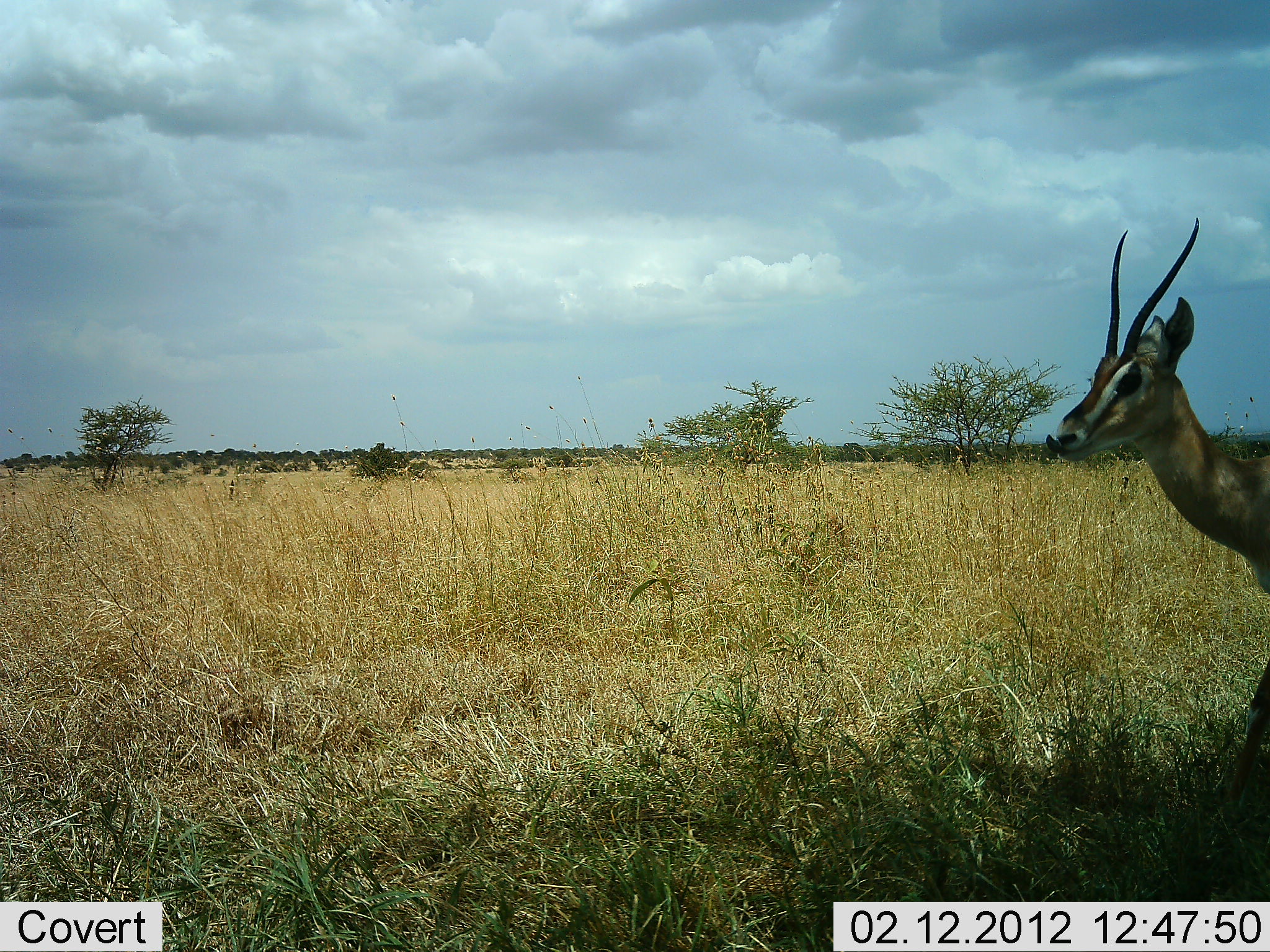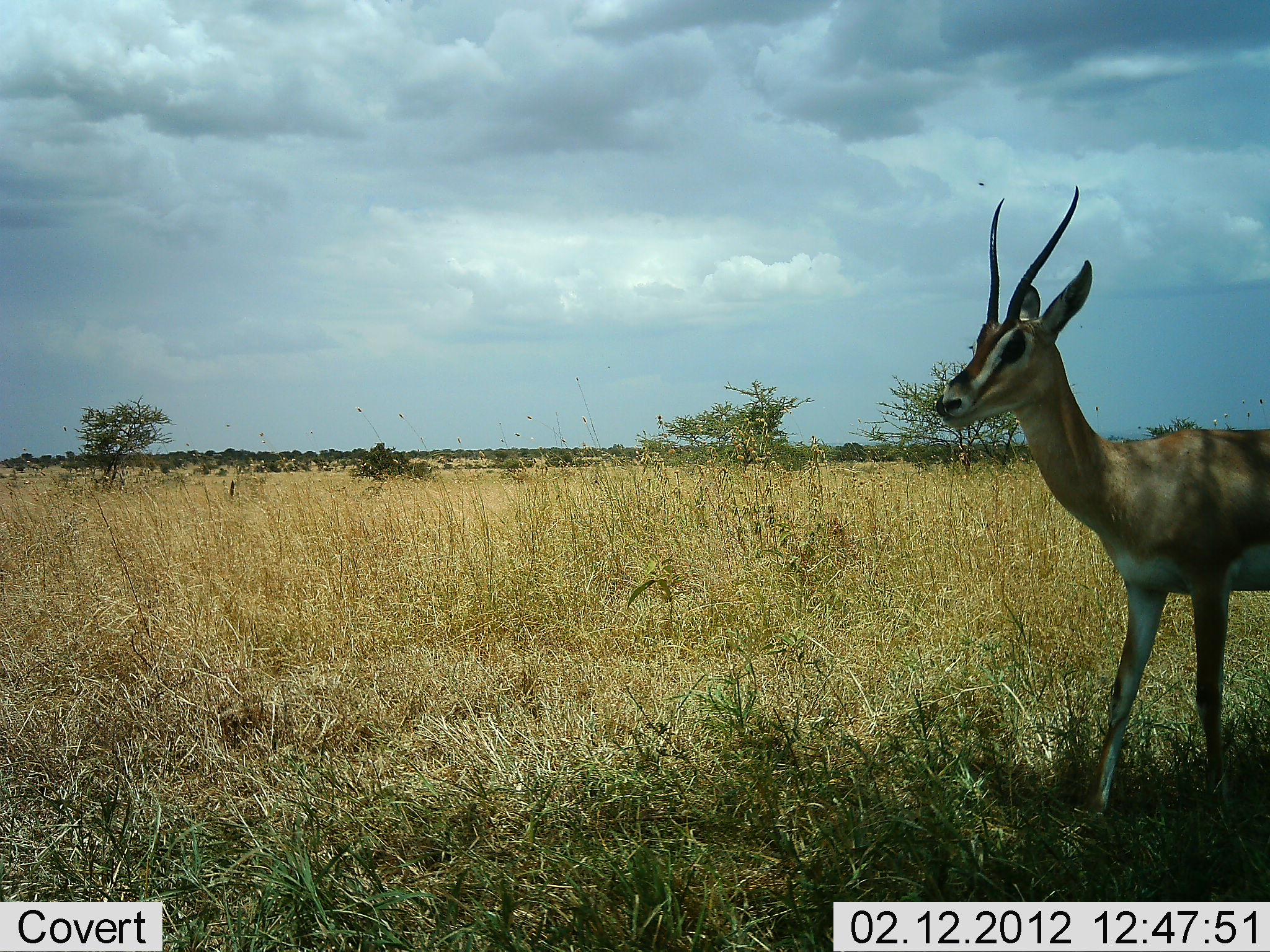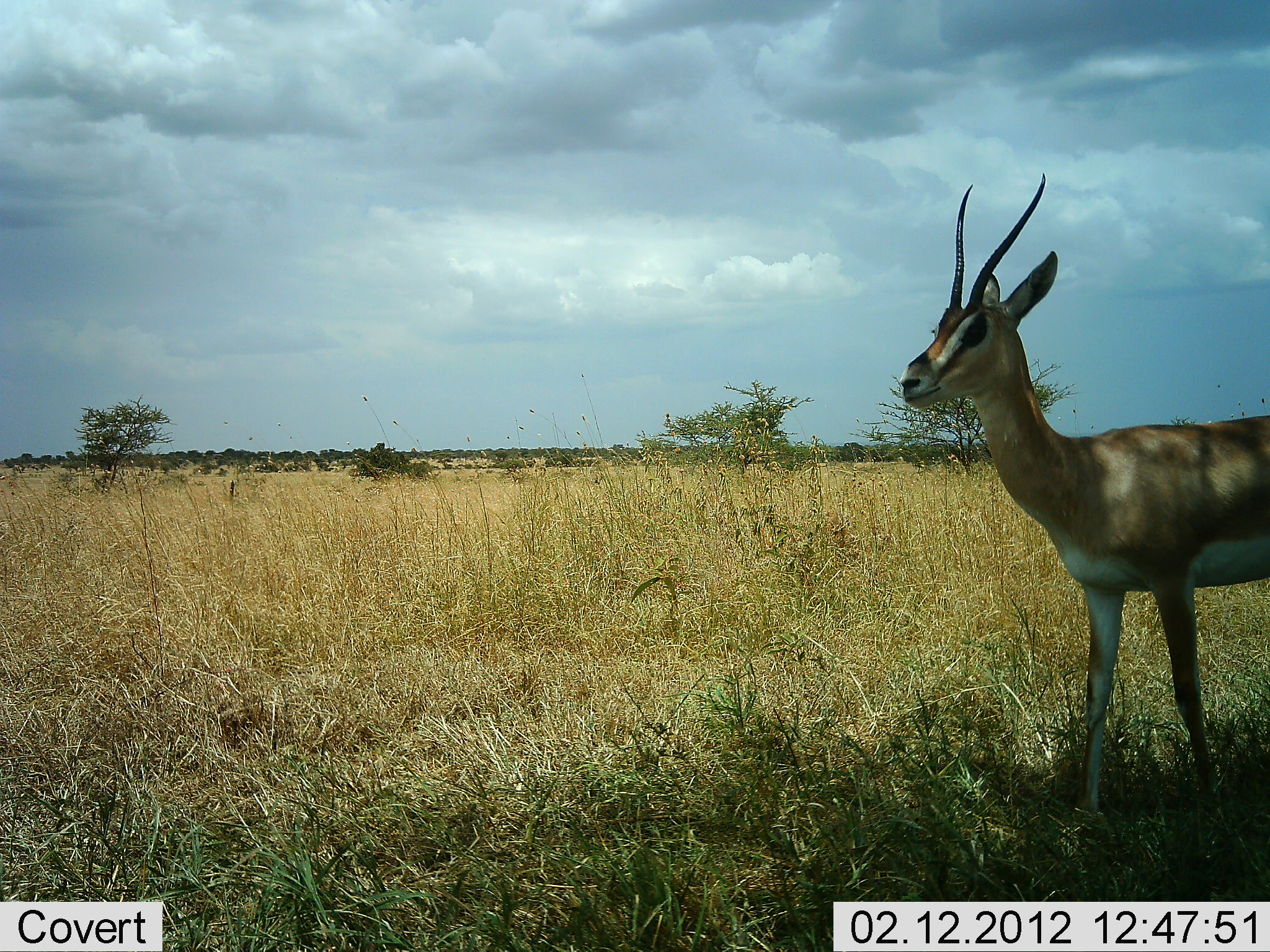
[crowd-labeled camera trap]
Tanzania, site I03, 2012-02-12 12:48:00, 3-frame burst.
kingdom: Animalia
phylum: Chordata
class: Mammalia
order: Artiodactyla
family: Bovidae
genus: Nanger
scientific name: Nanger granti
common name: grant's gazelle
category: gazellegrants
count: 1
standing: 11%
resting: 0%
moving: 89%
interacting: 0%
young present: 0%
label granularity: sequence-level